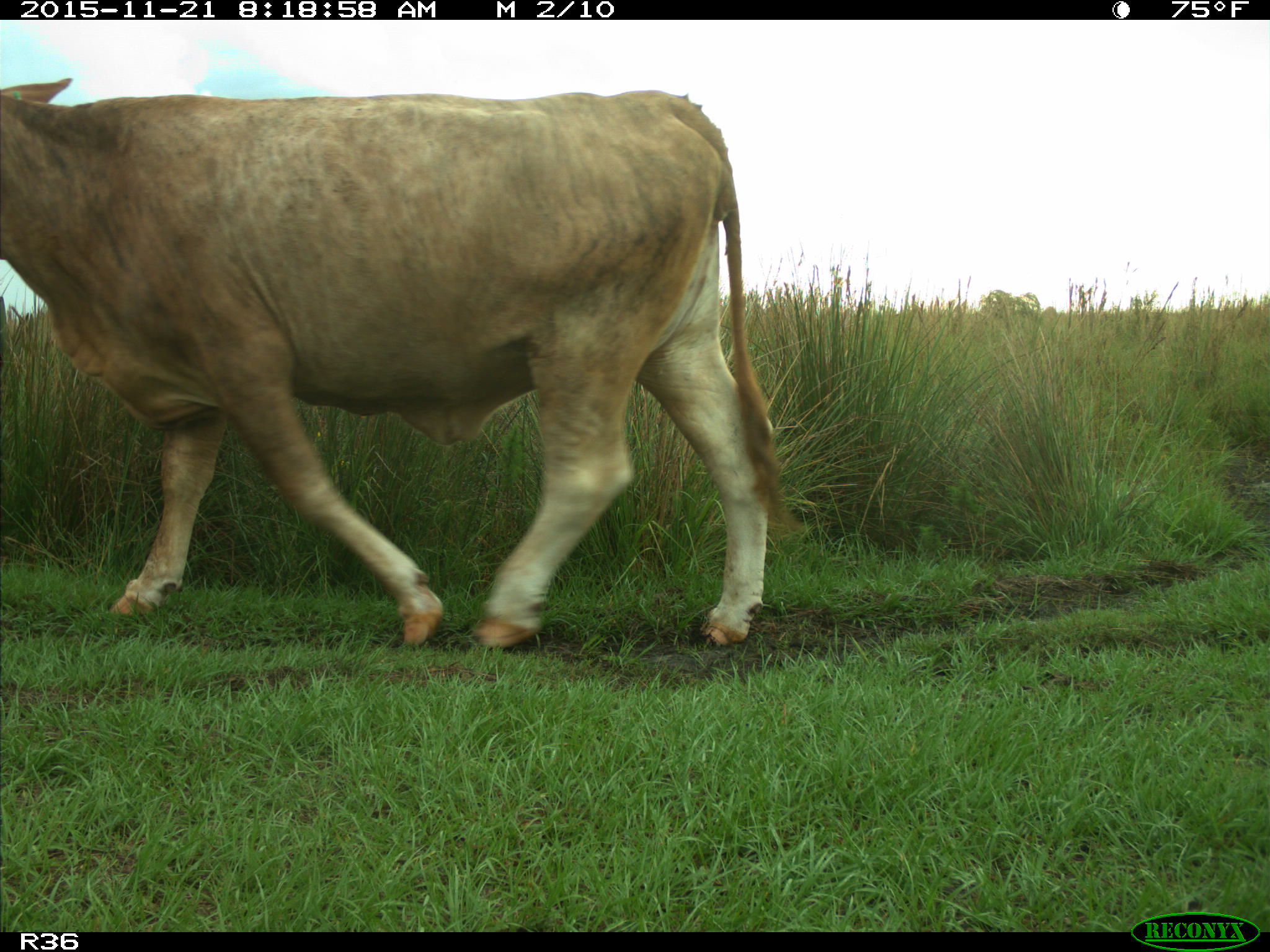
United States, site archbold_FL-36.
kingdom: Animalia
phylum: Chordata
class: Mammalia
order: Artiodactyla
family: Bovidae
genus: Bos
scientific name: Bos taurus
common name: domestic cow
Bos taurus (domestic cow).